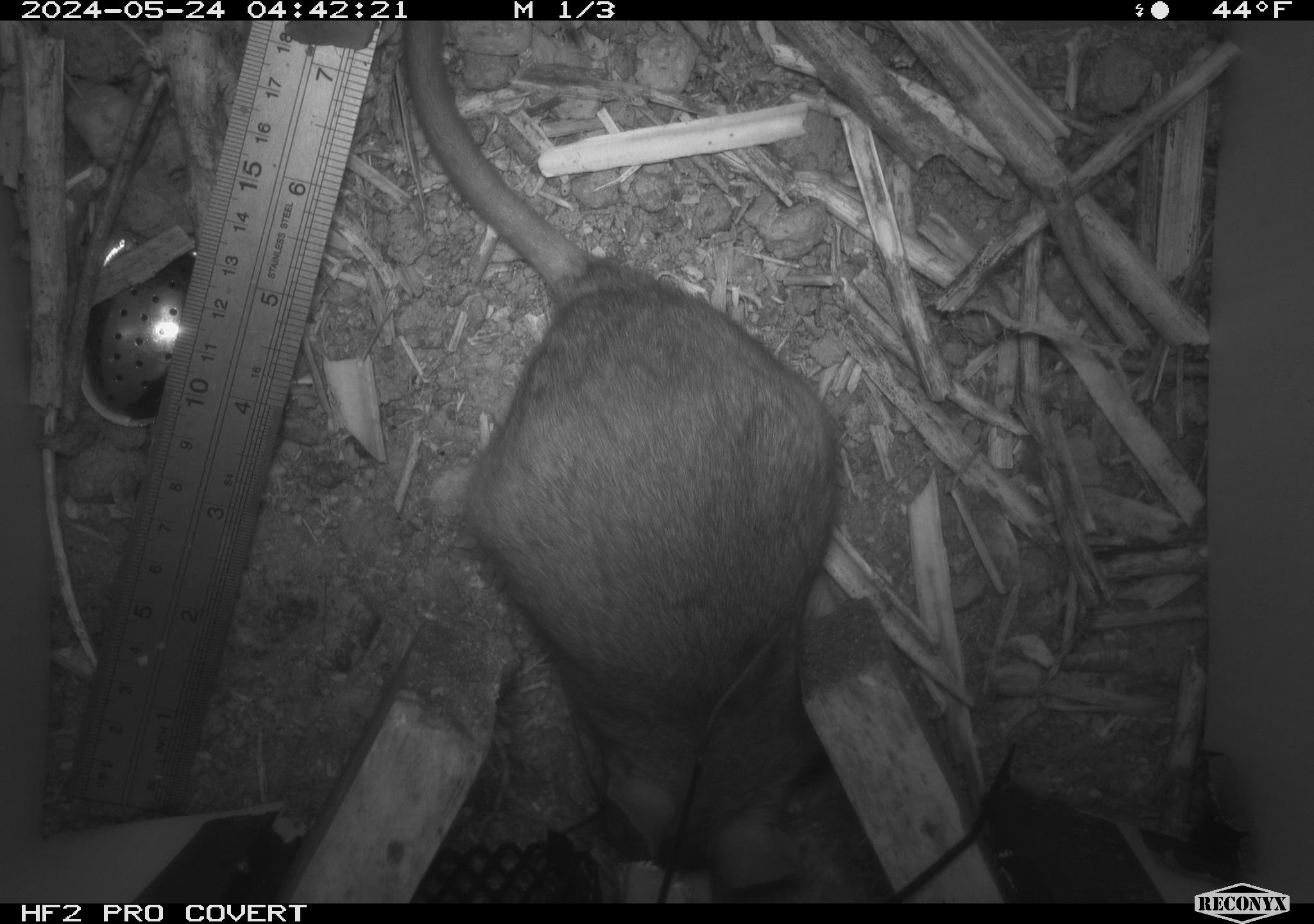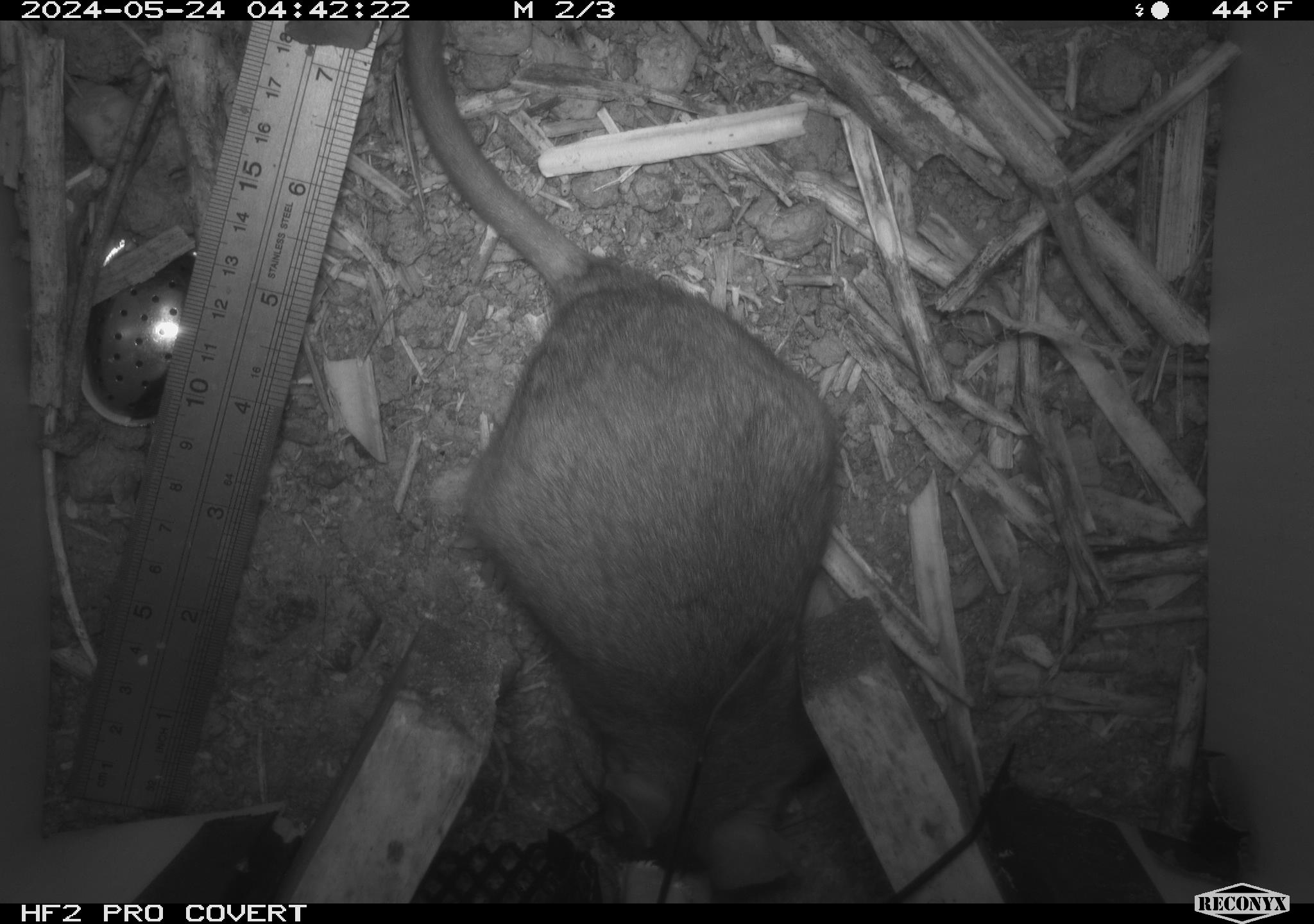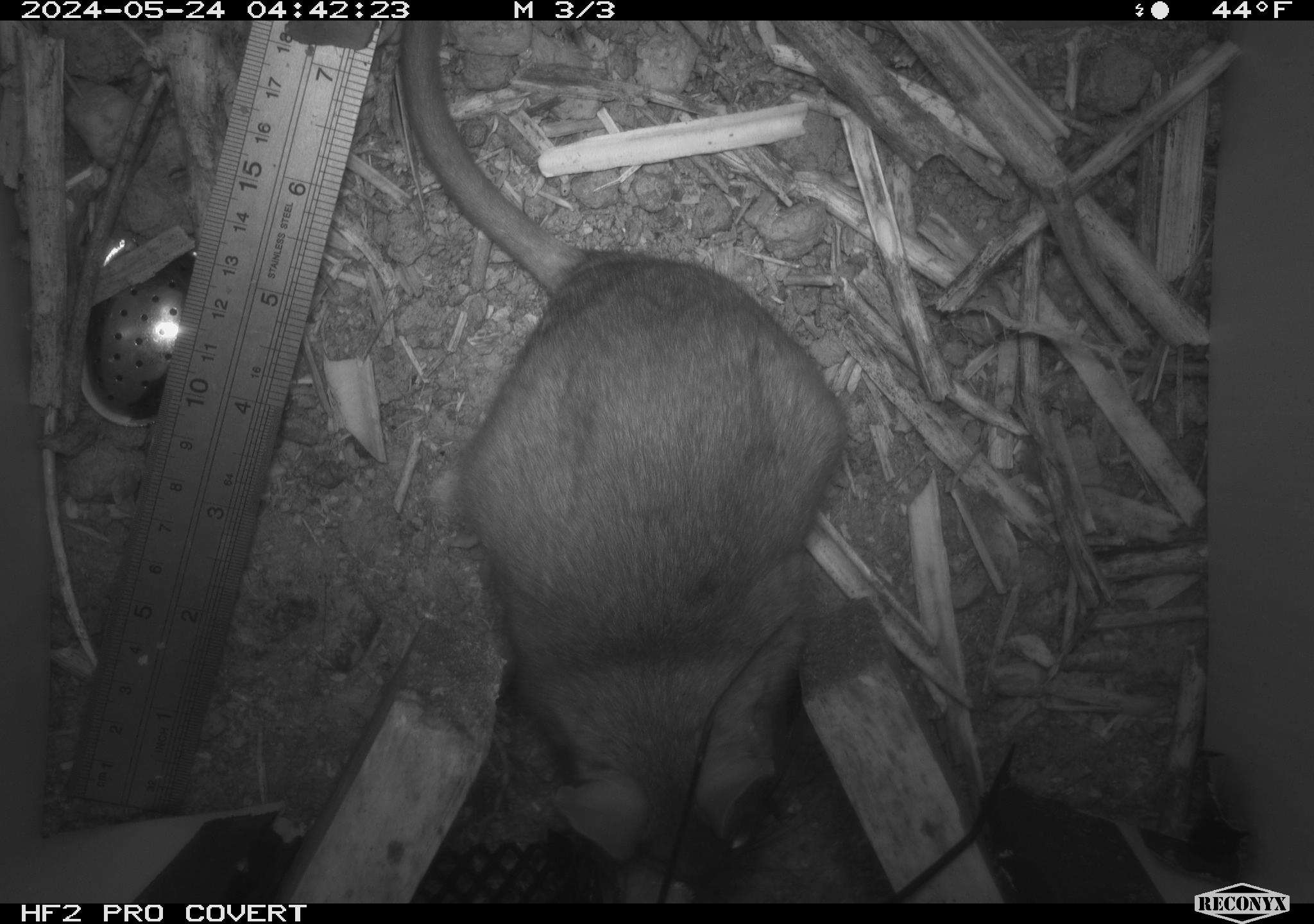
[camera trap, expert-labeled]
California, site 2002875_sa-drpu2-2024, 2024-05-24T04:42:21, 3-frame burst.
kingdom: Animalia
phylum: Chordata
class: Mammalia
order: Rodentia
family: Cricetidae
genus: Neotoma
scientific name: Neotoma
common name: pack rat or woodrat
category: neotoma species